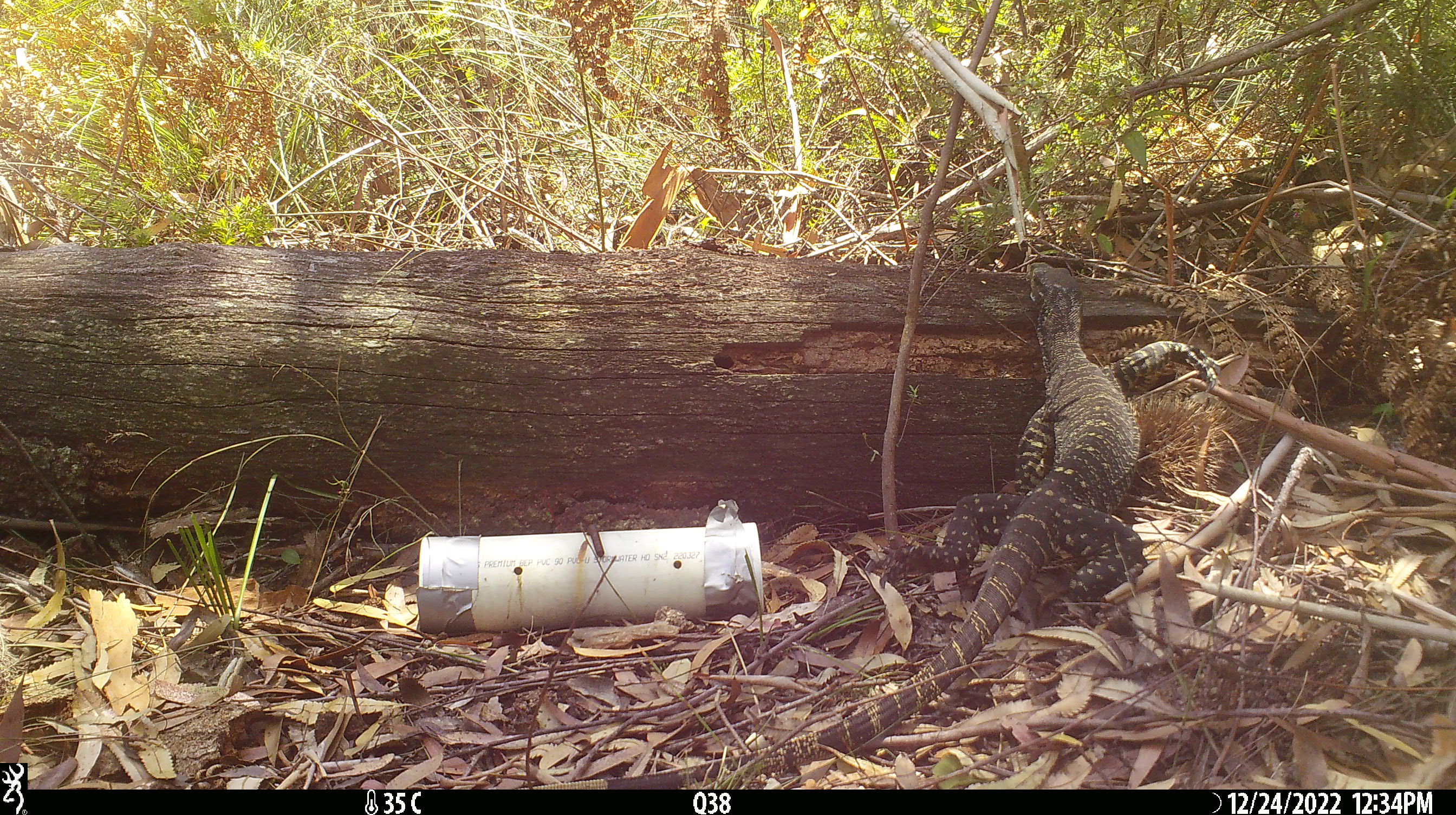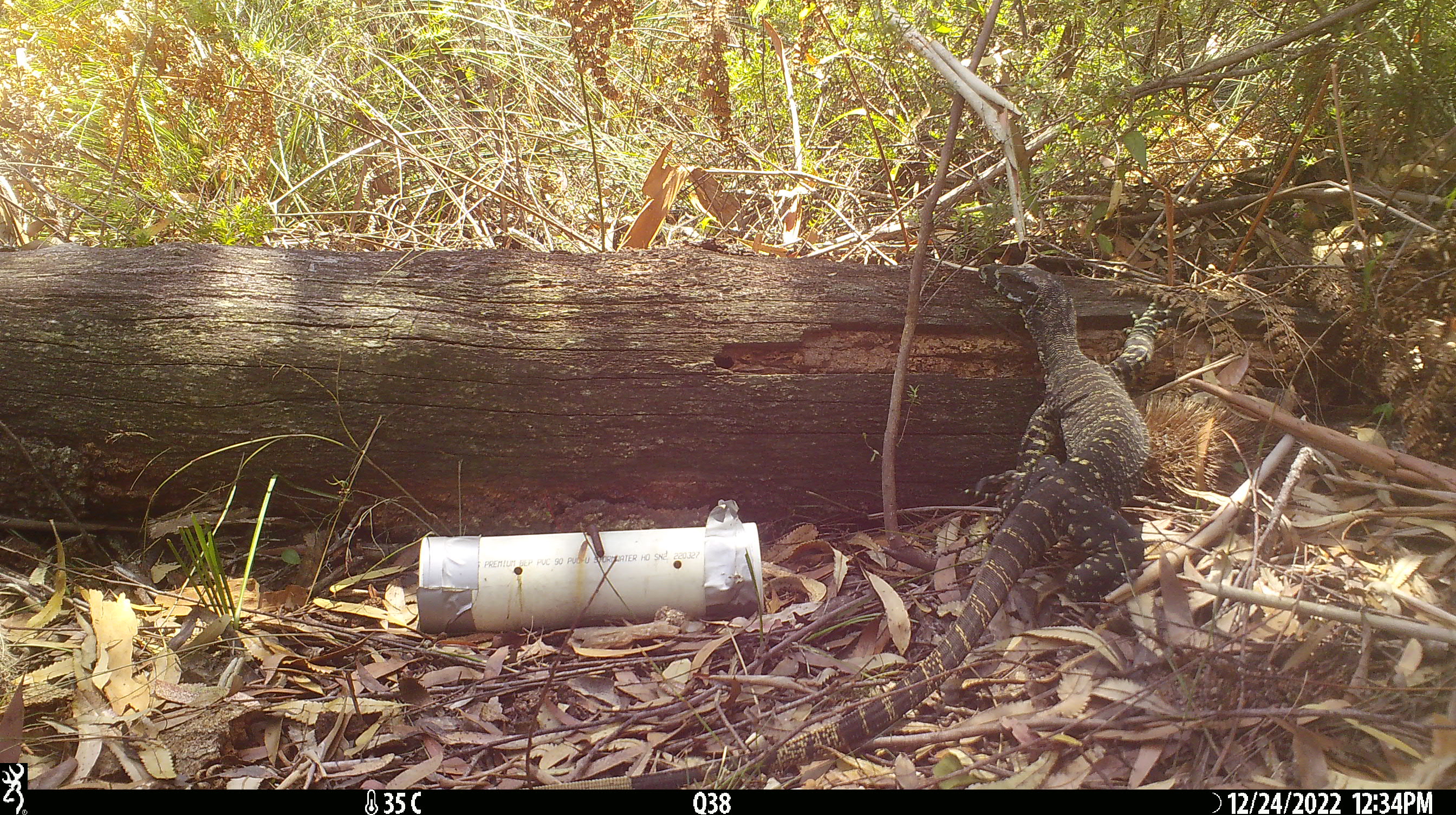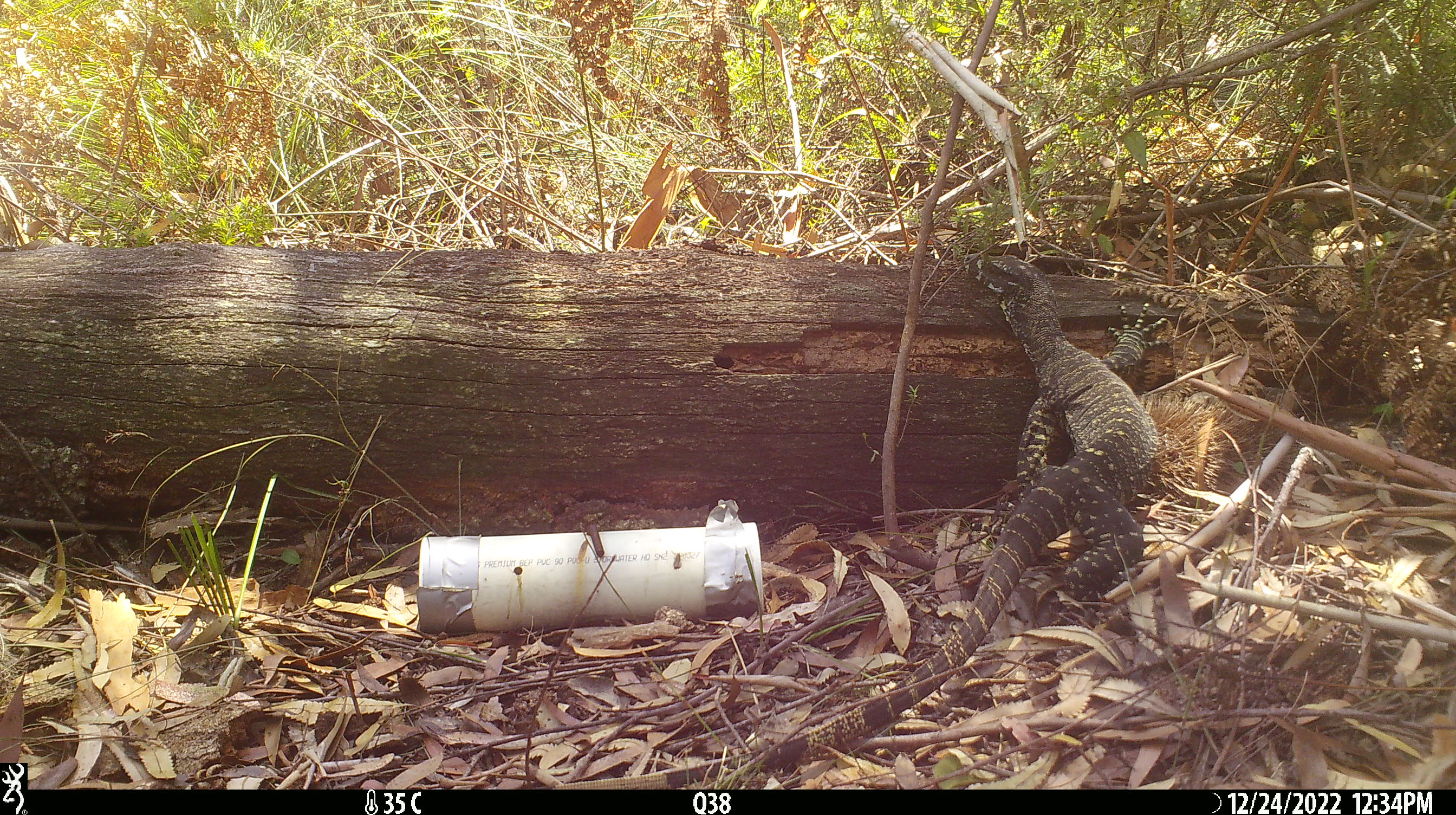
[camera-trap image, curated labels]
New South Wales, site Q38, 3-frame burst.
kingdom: Animalia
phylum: Chordata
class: Reptilia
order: Squamata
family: Varanidae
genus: Varanus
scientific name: Varanus varius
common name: lace monitor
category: goanna